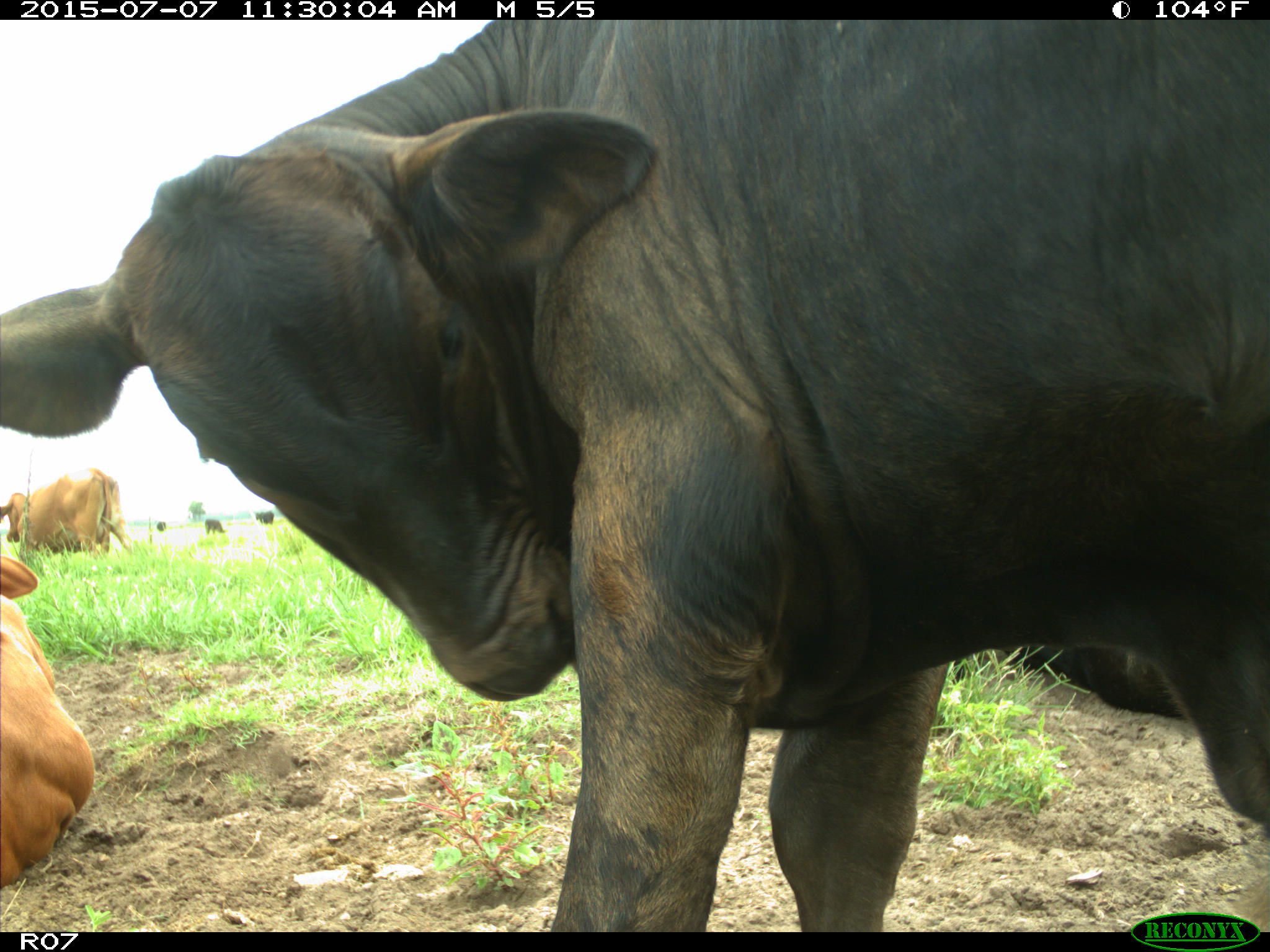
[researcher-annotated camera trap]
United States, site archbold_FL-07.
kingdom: Animalia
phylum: Chordata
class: Mammalia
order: Artiodactyla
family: Bovidae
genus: Bos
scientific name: Bos taurus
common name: domestic cow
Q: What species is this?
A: Bos taurus (domestic cow).